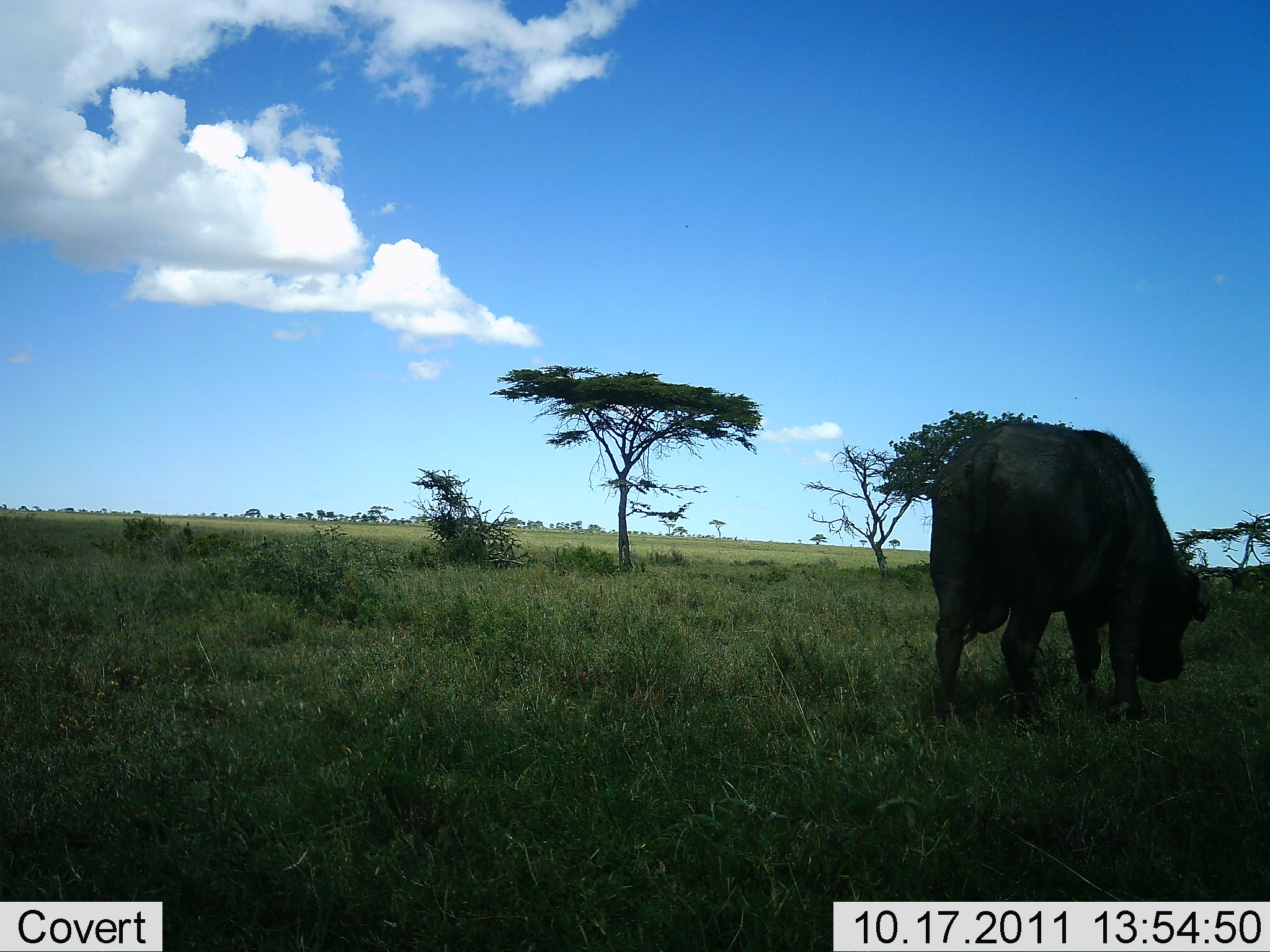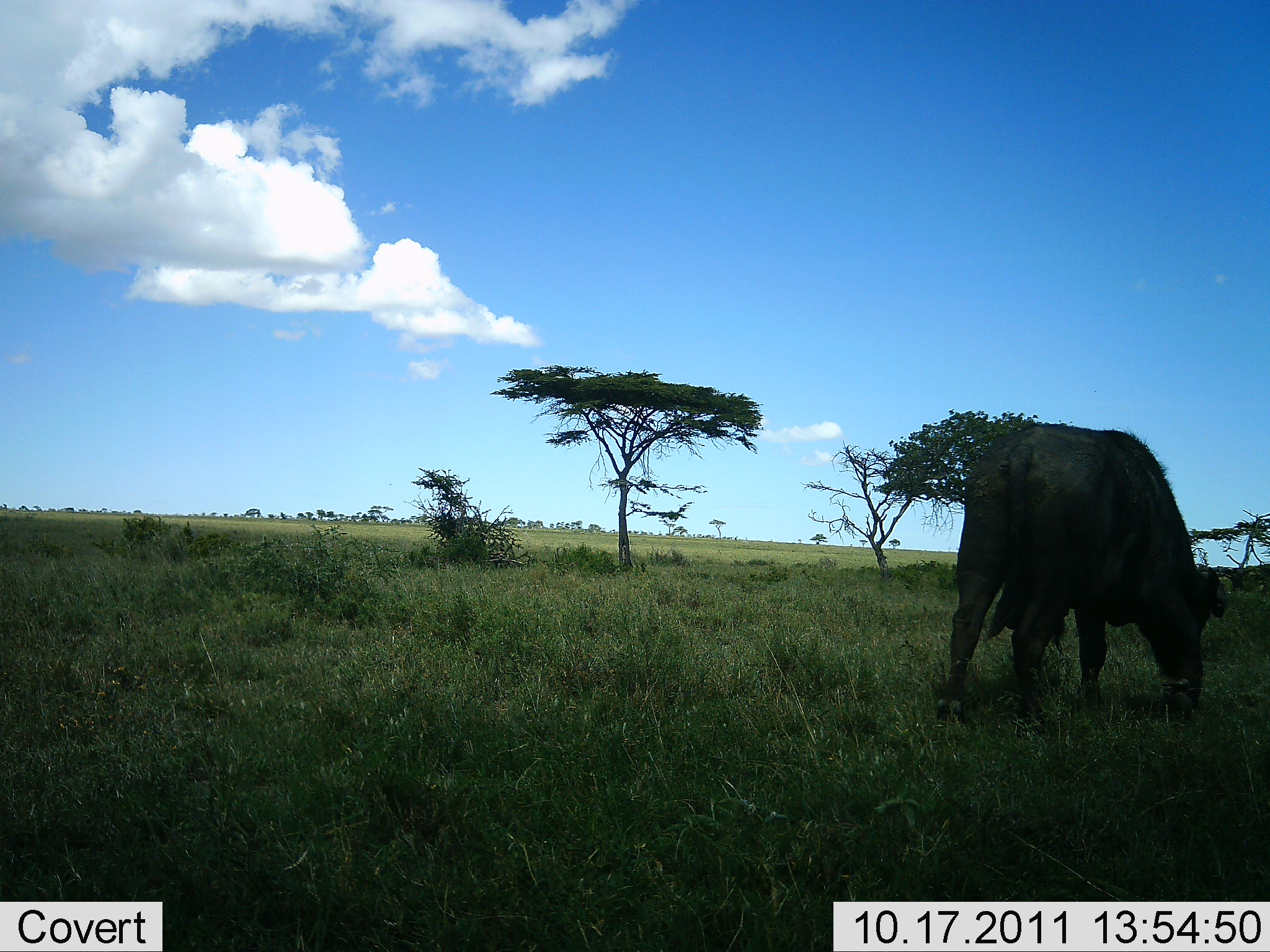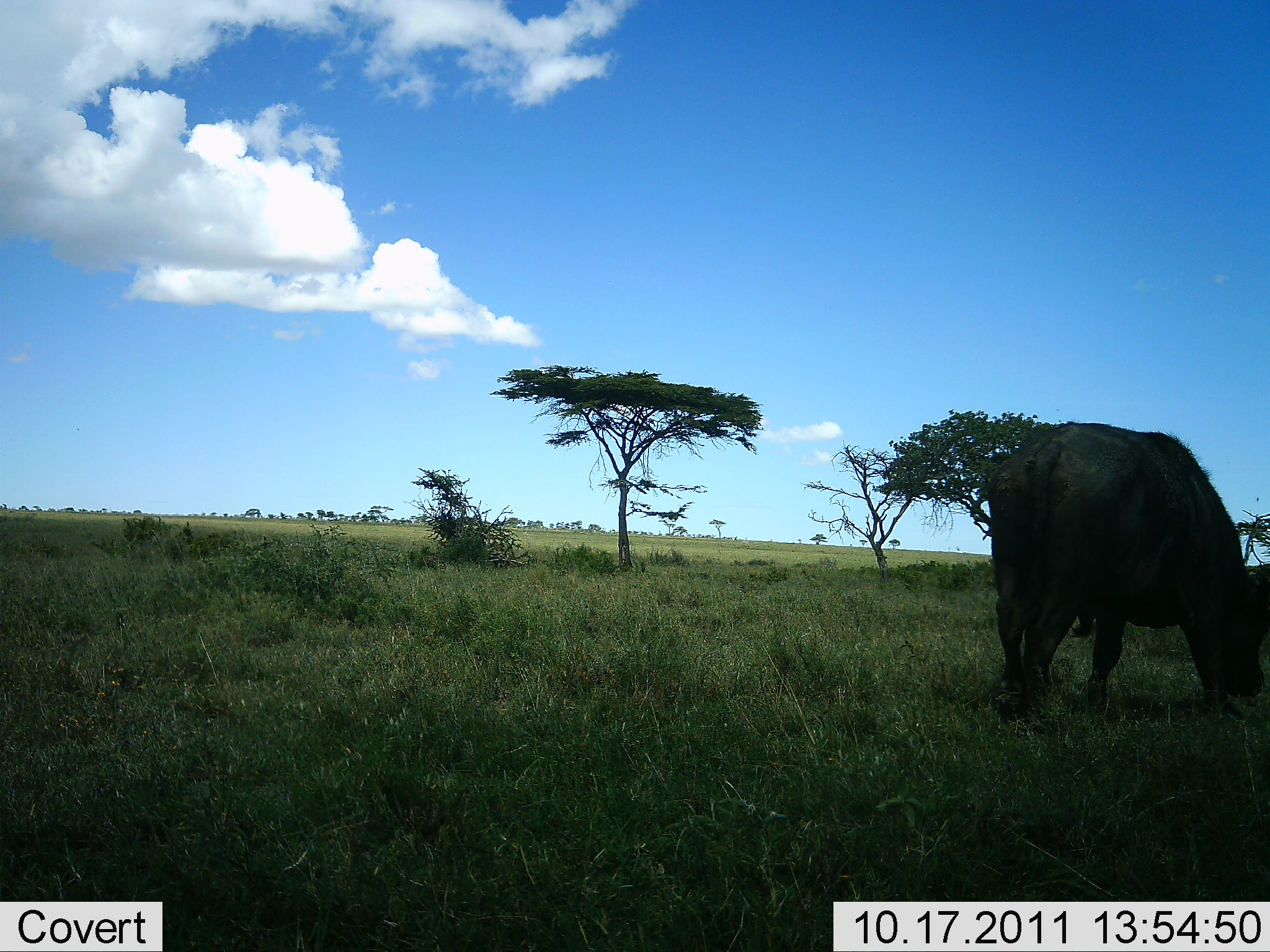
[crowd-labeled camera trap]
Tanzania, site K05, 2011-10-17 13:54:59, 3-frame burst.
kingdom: Animalia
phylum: Chordata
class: Mammalia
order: Artiodactyla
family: Bovidae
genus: Syncerus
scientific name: Syncerus caffer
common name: cape buffalo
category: buffalo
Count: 1.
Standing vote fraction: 10%.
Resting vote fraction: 0%.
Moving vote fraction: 50%.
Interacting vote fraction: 0%.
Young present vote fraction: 0%.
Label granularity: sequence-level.